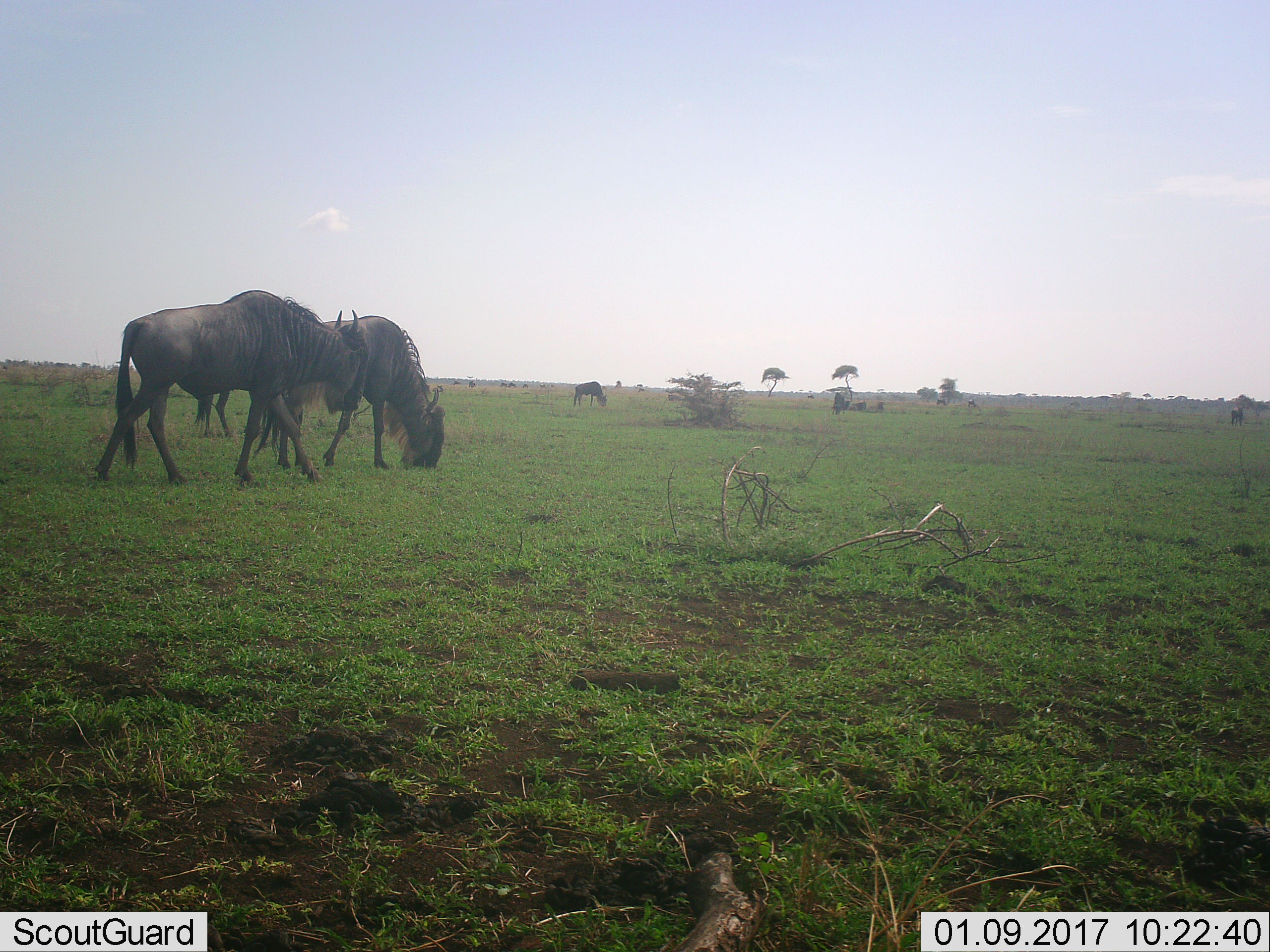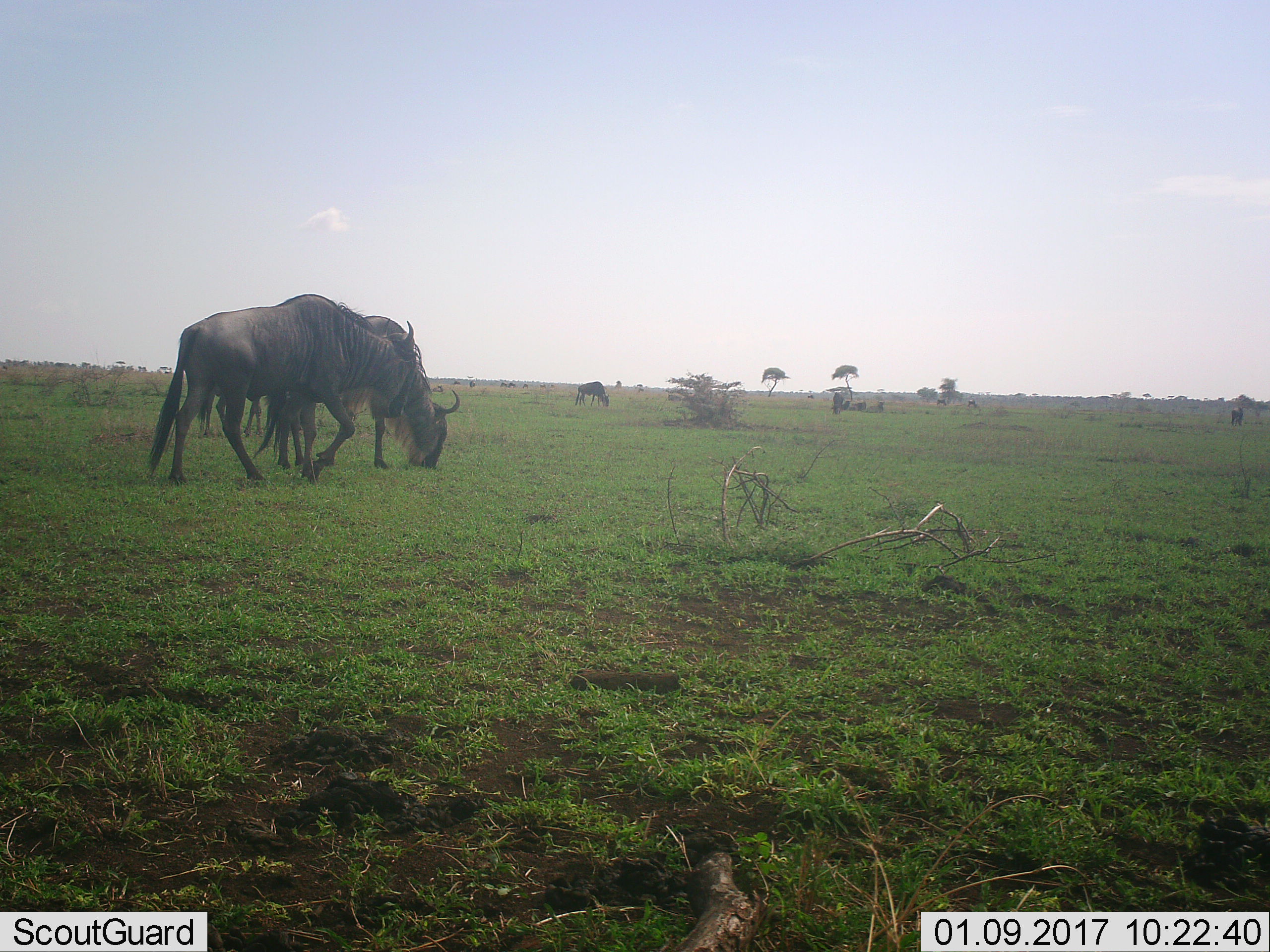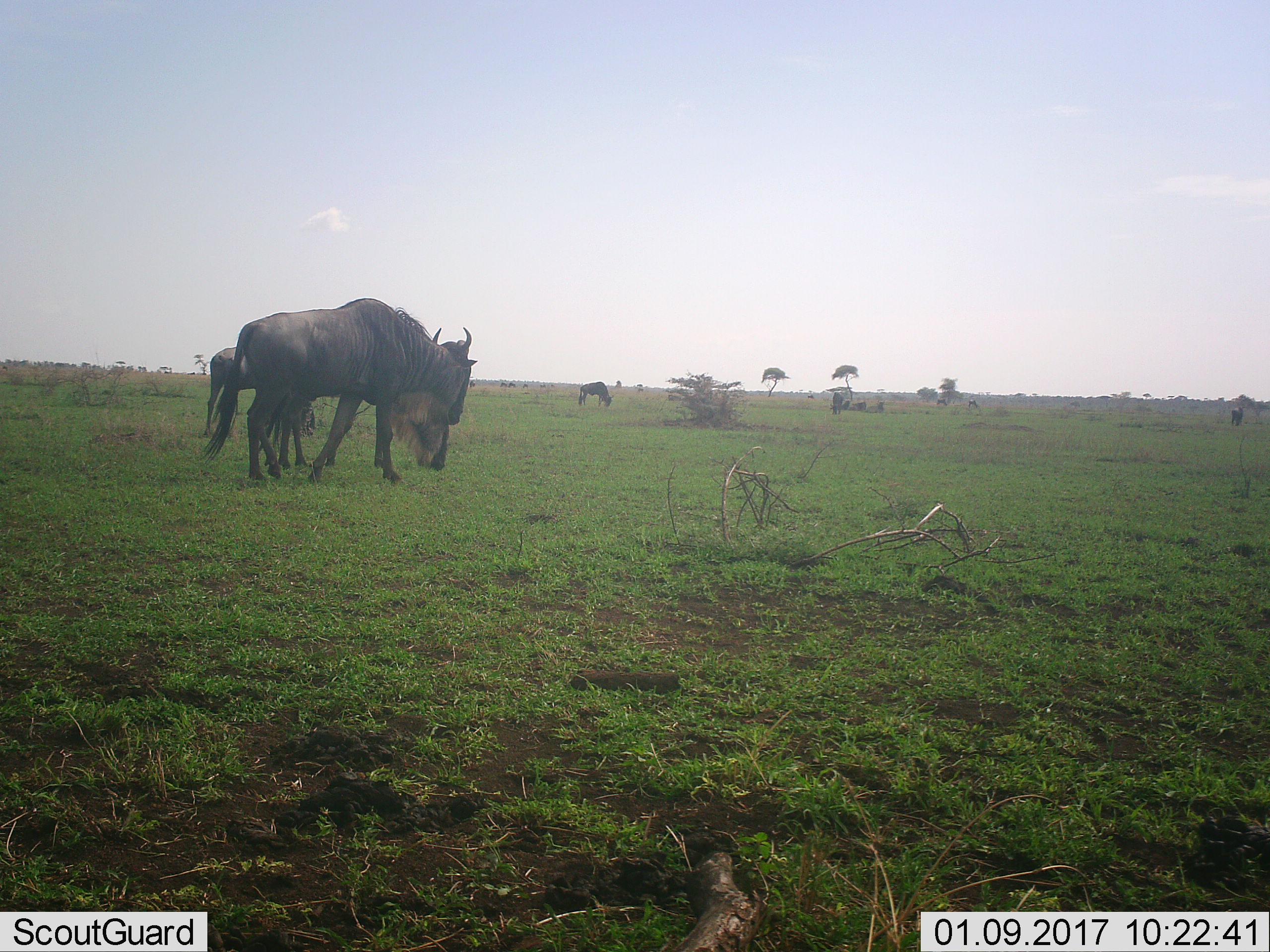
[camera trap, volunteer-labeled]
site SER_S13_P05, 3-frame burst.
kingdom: Animalia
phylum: Chordata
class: Mammalia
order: Artiodactyla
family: Bovidae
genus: Connochaetes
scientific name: Connochaetes taurinus taurinus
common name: blue wildebeest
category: wildebeestblue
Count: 10.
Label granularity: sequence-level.